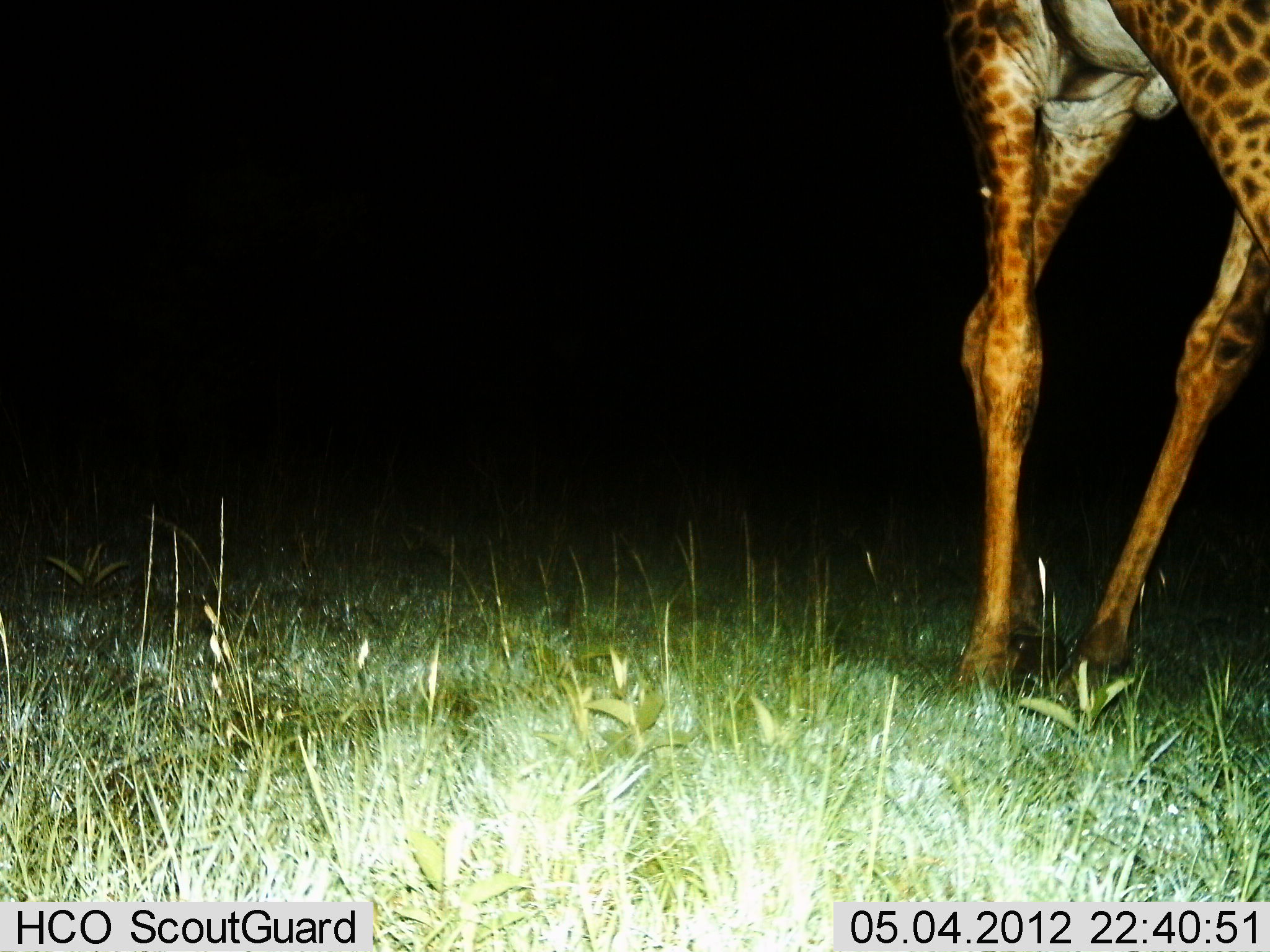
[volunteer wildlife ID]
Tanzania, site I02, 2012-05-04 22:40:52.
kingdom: Animalia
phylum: Chordata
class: Mammalia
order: Artiodactyla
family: Giraffidae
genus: Giraffa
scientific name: Giraffa camelopardalis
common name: giraffe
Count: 1.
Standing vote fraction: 60%.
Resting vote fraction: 0%.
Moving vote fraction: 40%.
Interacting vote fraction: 0%.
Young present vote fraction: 0%.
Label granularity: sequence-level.